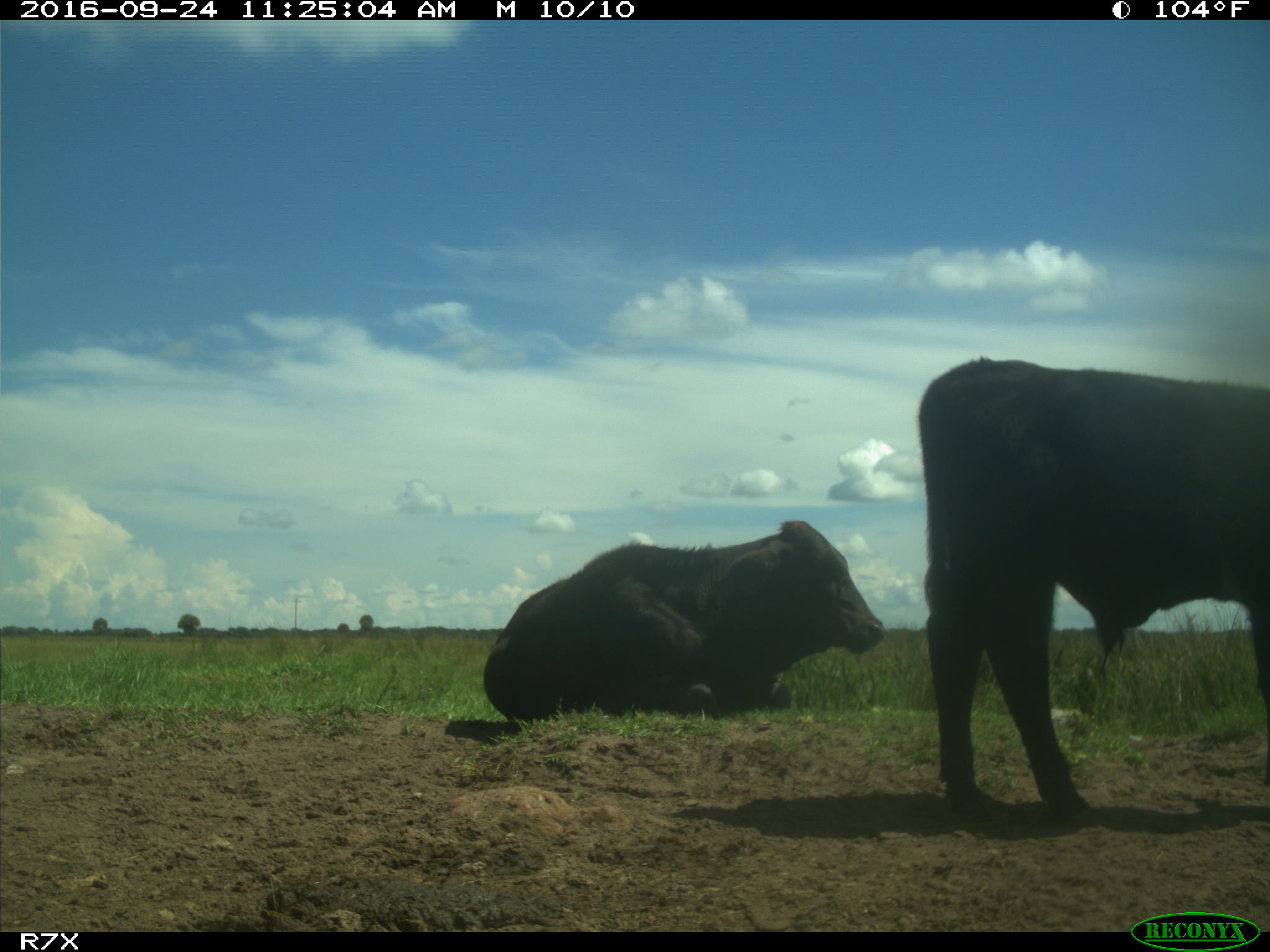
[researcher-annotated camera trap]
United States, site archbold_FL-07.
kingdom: Animalia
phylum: Chordata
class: Mammalia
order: Artiodactyla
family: Bovidae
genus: Bos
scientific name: Bos taurus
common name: domestic cow